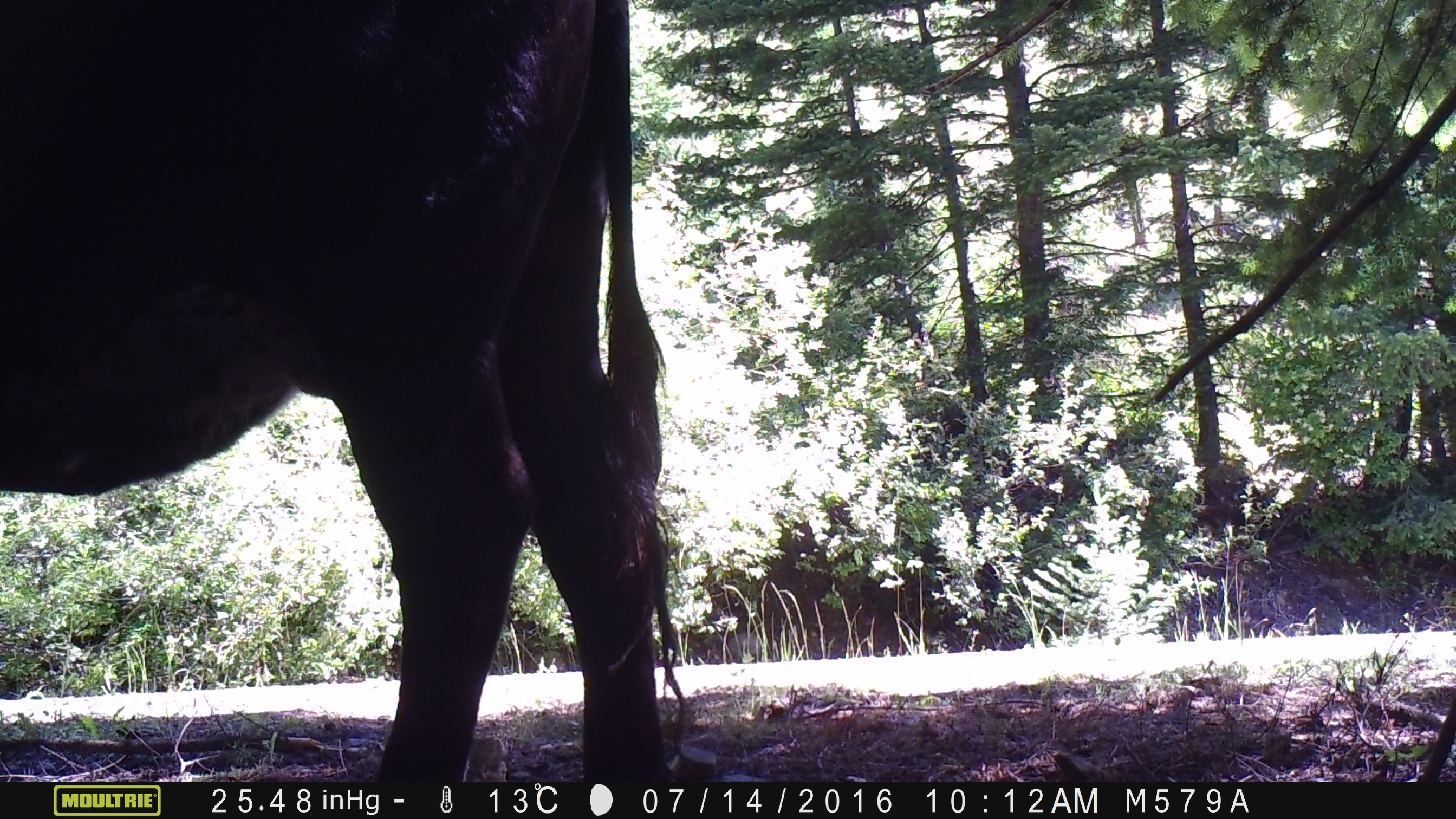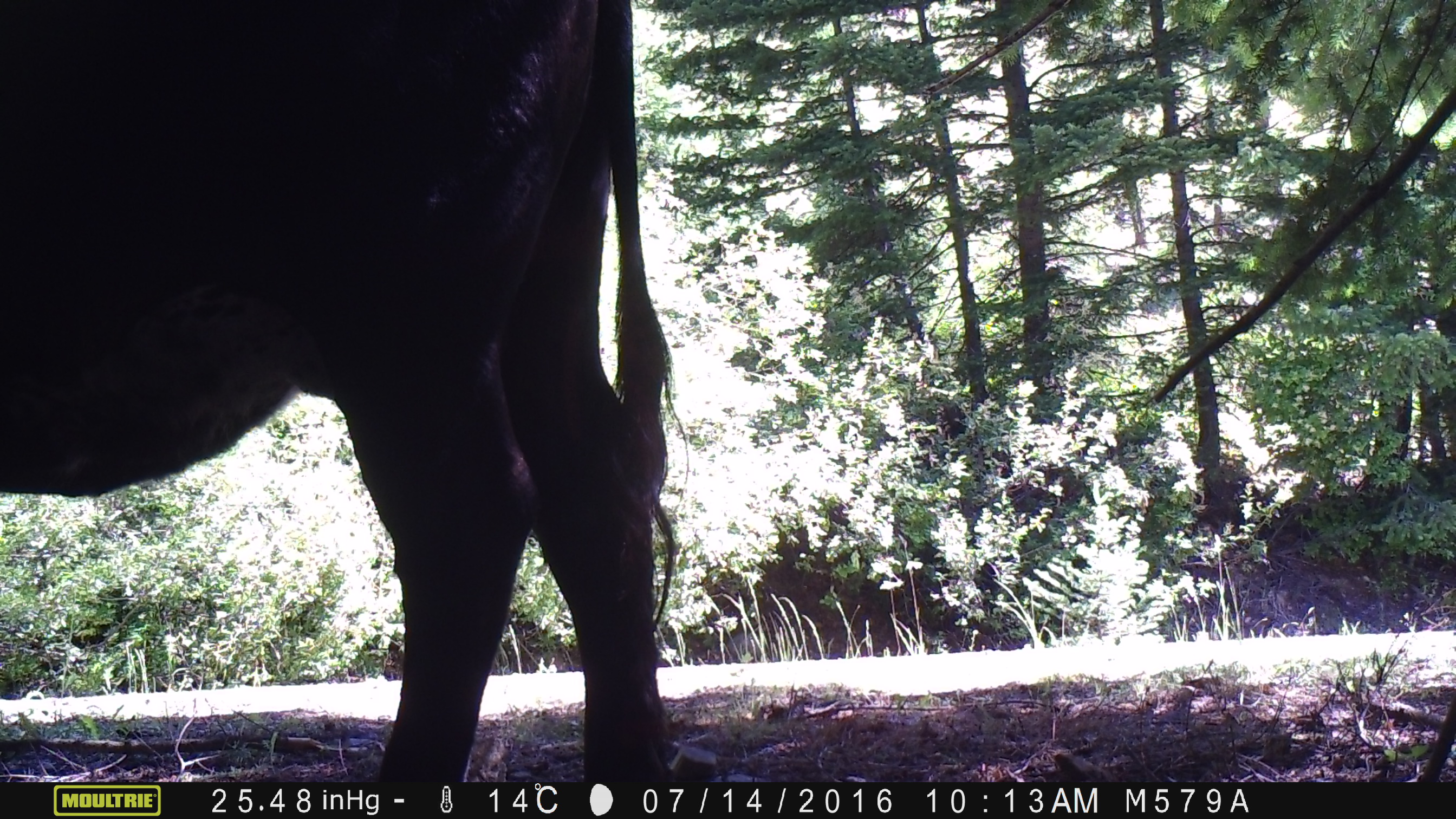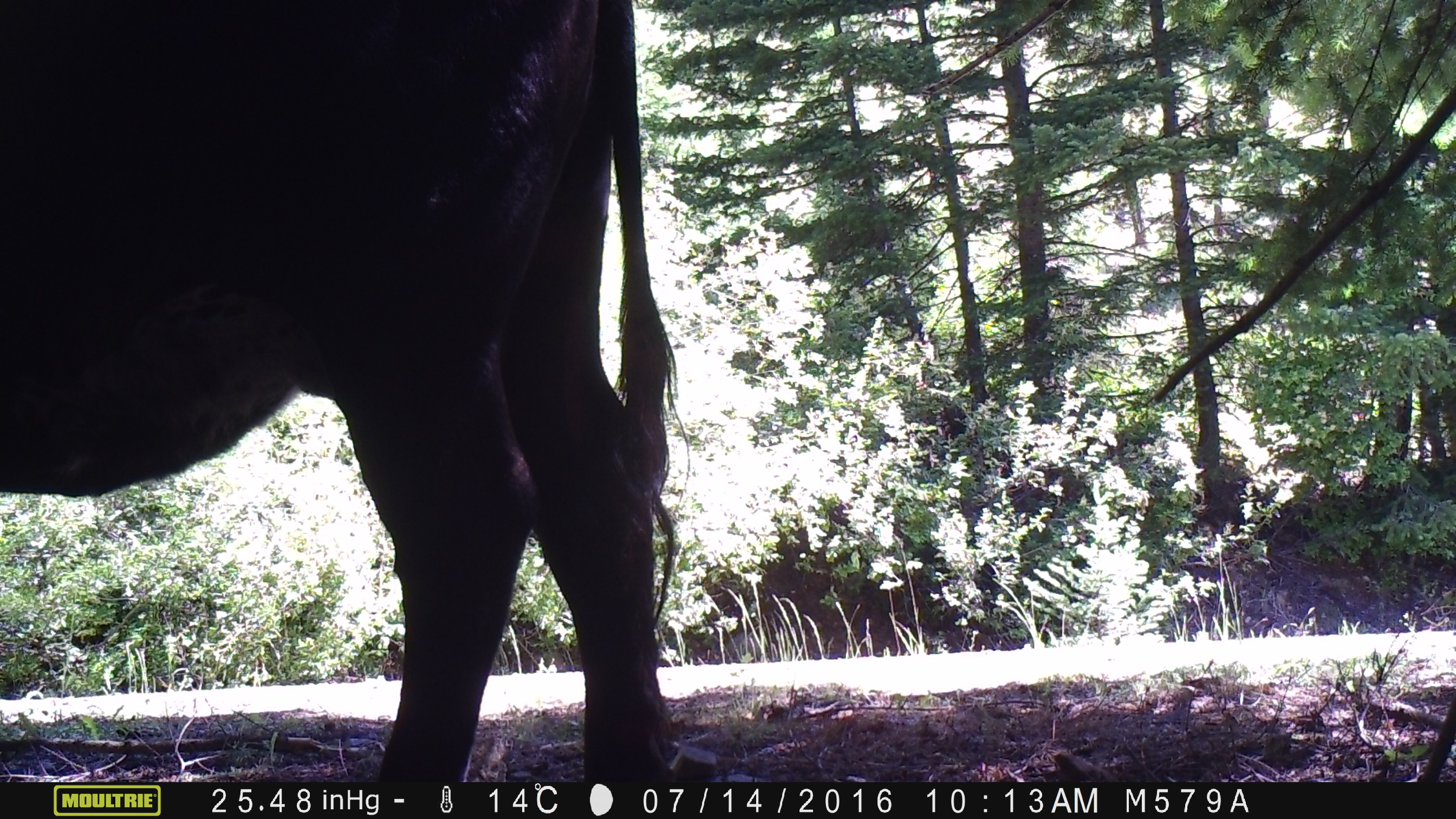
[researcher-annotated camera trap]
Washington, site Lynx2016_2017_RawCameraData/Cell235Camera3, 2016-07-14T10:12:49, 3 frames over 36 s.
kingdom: Animalia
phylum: Chordata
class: Mammalia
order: Artiodactyla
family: Bovidae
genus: Bos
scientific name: Bos taurus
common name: domestic cattle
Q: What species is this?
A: Domestic cattle (Bos taurus).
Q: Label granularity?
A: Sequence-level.